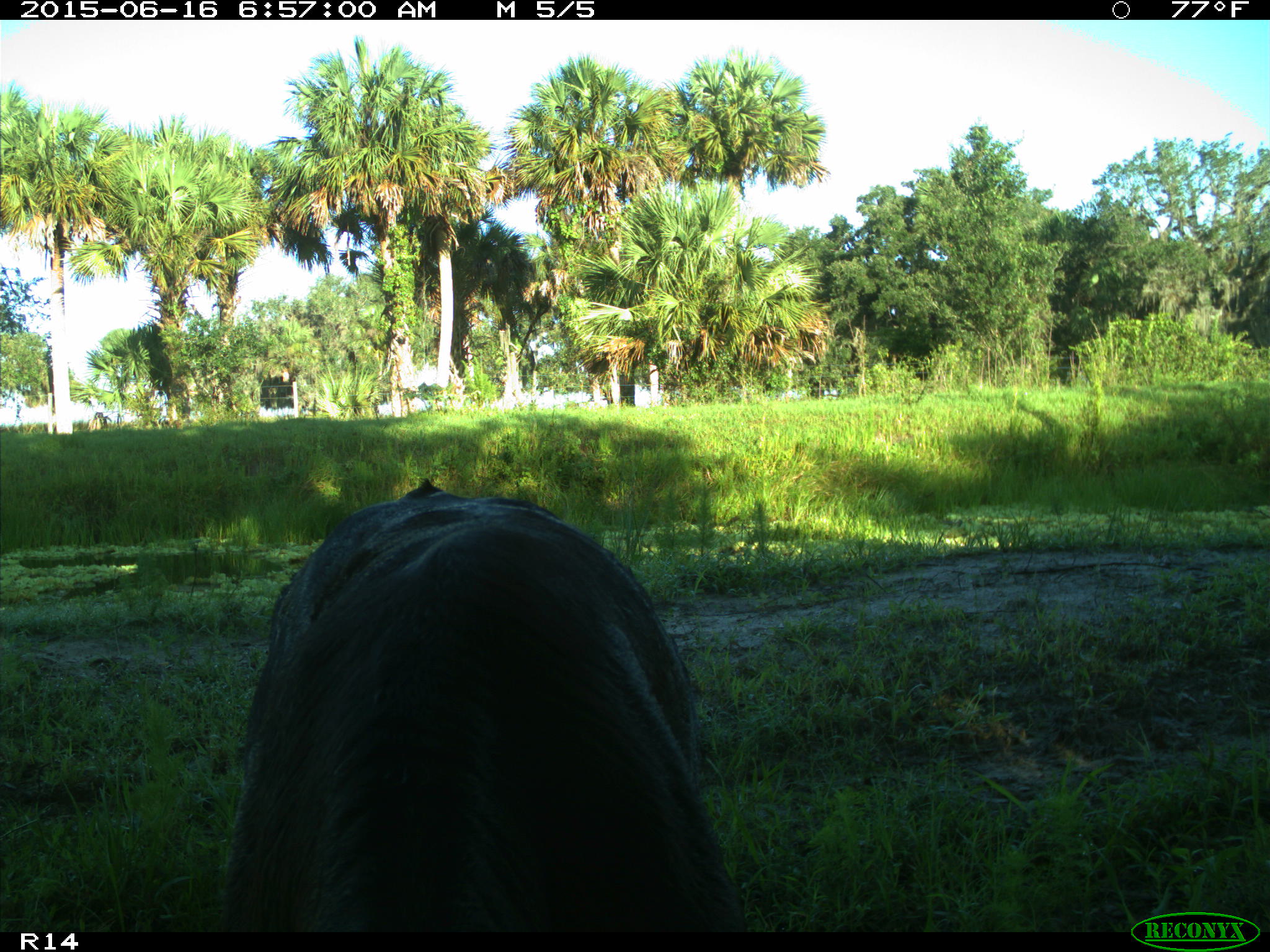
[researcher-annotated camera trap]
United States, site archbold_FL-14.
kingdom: Animalia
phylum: Chordata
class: Mammalia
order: Artiodactyla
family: Bovidae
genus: Bos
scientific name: Bos taurus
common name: domestic cow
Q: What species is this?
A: Bos taurus (domestic cow).